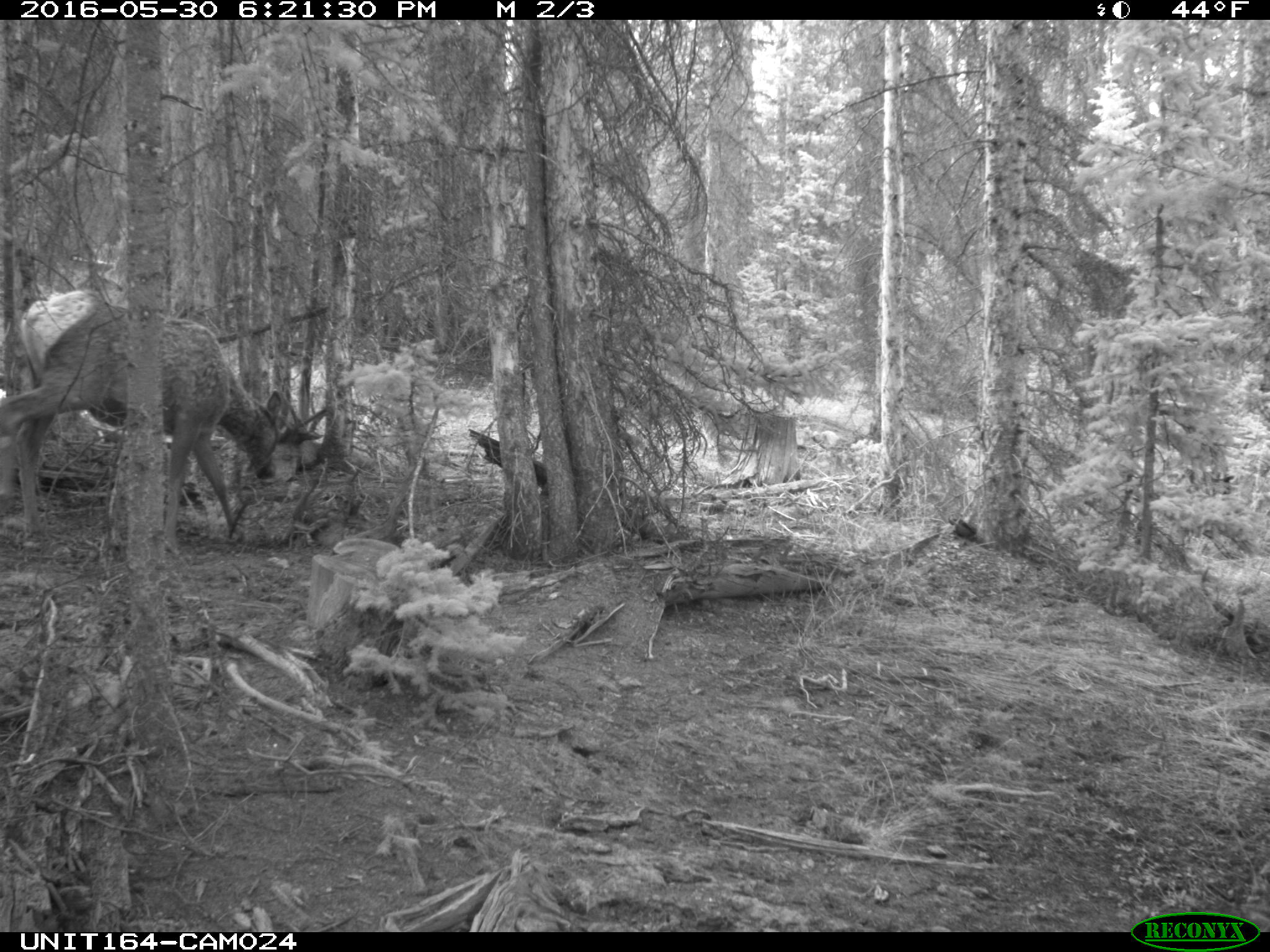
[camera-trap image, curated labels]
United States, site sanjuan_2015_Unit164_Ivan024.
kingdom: Animalia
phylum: Chordata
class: Mammalia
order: Artiodactyla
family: Cervidae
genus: Cervus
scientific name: Cervus elaphus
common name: red deer